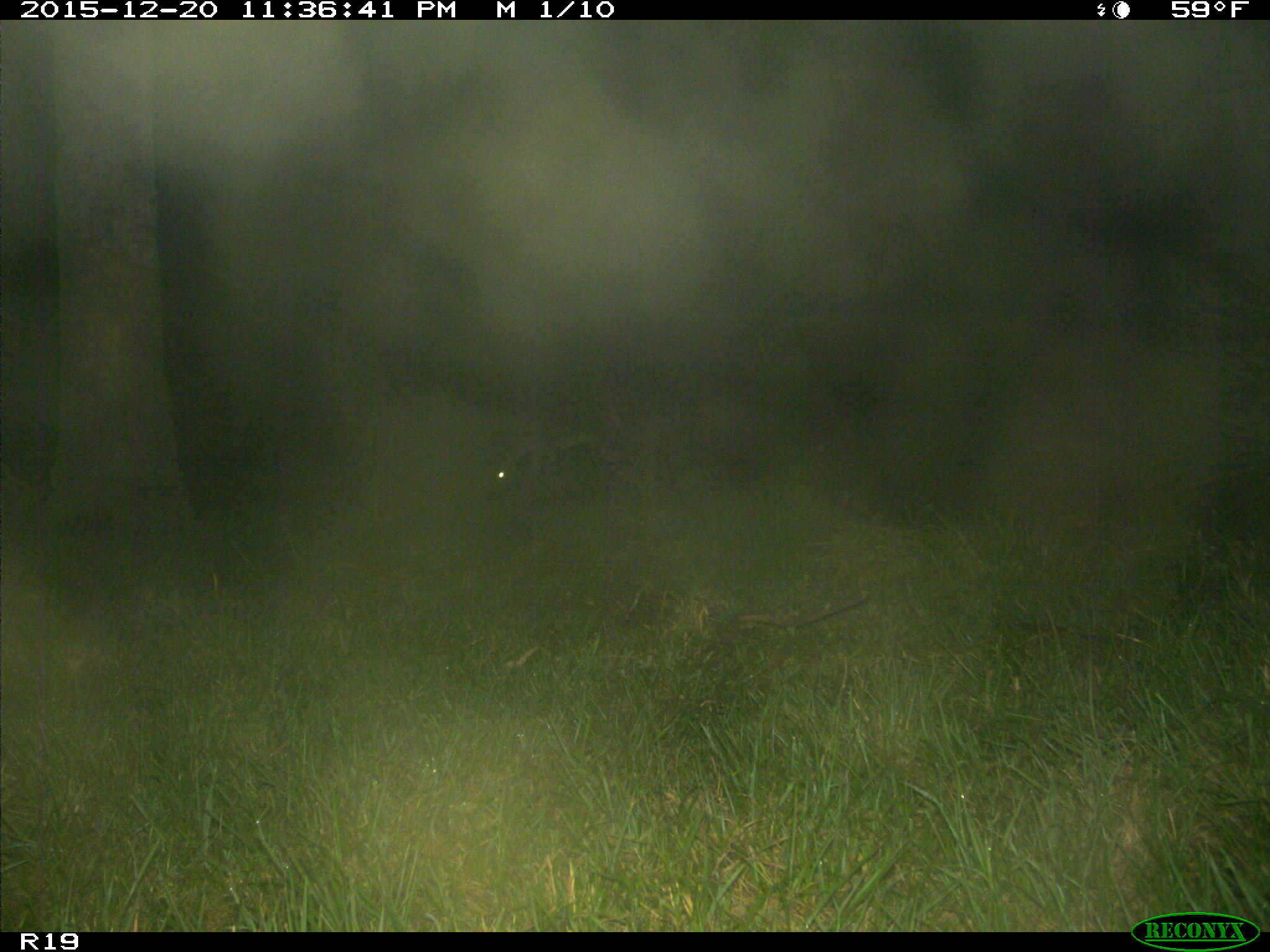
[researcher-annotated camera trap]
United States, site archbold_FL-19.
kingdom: Animalia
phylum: Chordata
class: Mammalia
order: Artiodactyla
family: Cervidae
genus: Odocoileus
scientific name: Odocoileus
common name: deer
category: unidentified deer